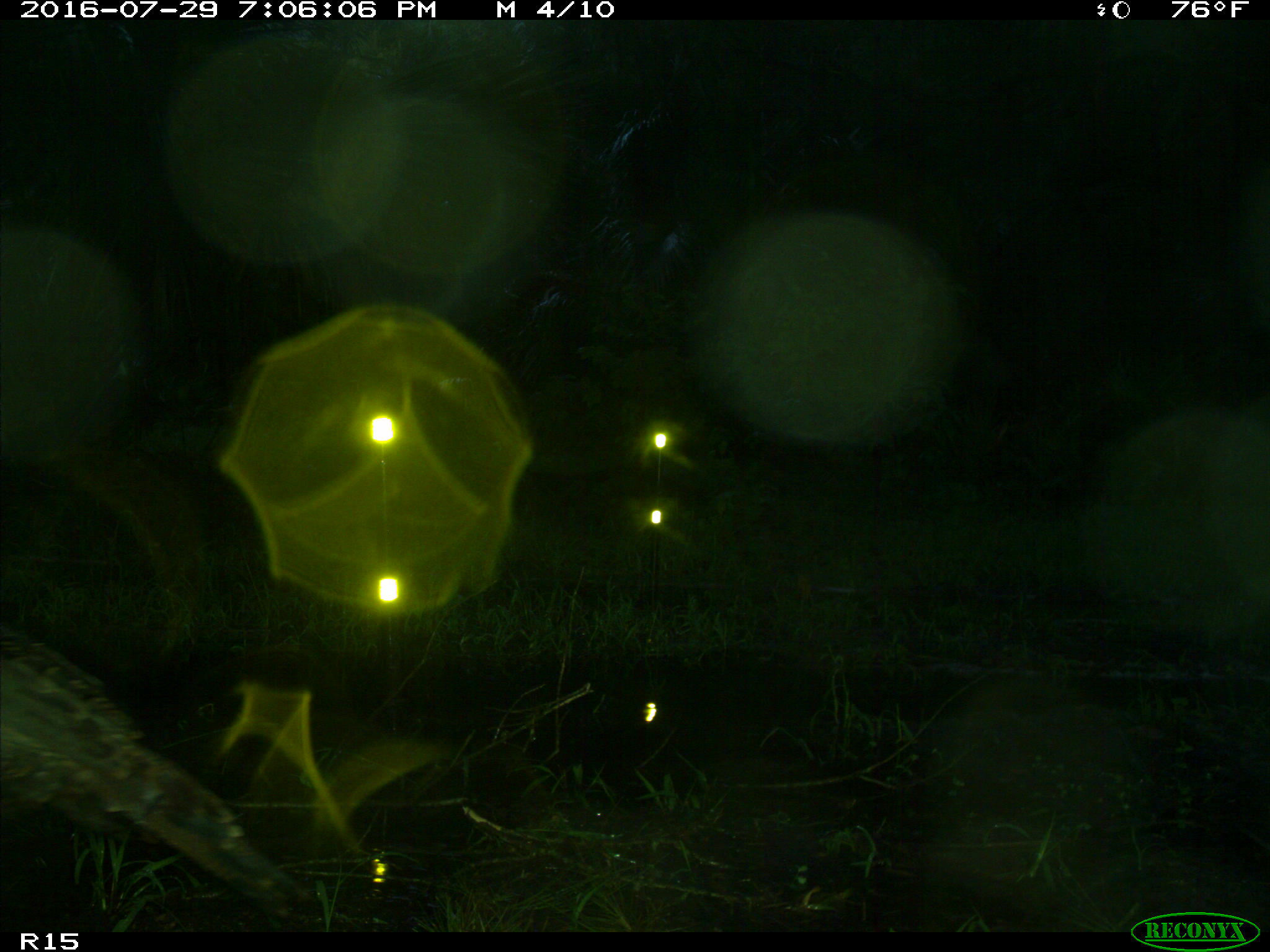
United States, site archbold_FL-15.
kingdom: Animalia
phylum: Chordata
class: Aves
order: Galliformes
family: Phasianidae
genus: Meleagris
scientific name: Meleagris gallopavo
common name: wild turkey